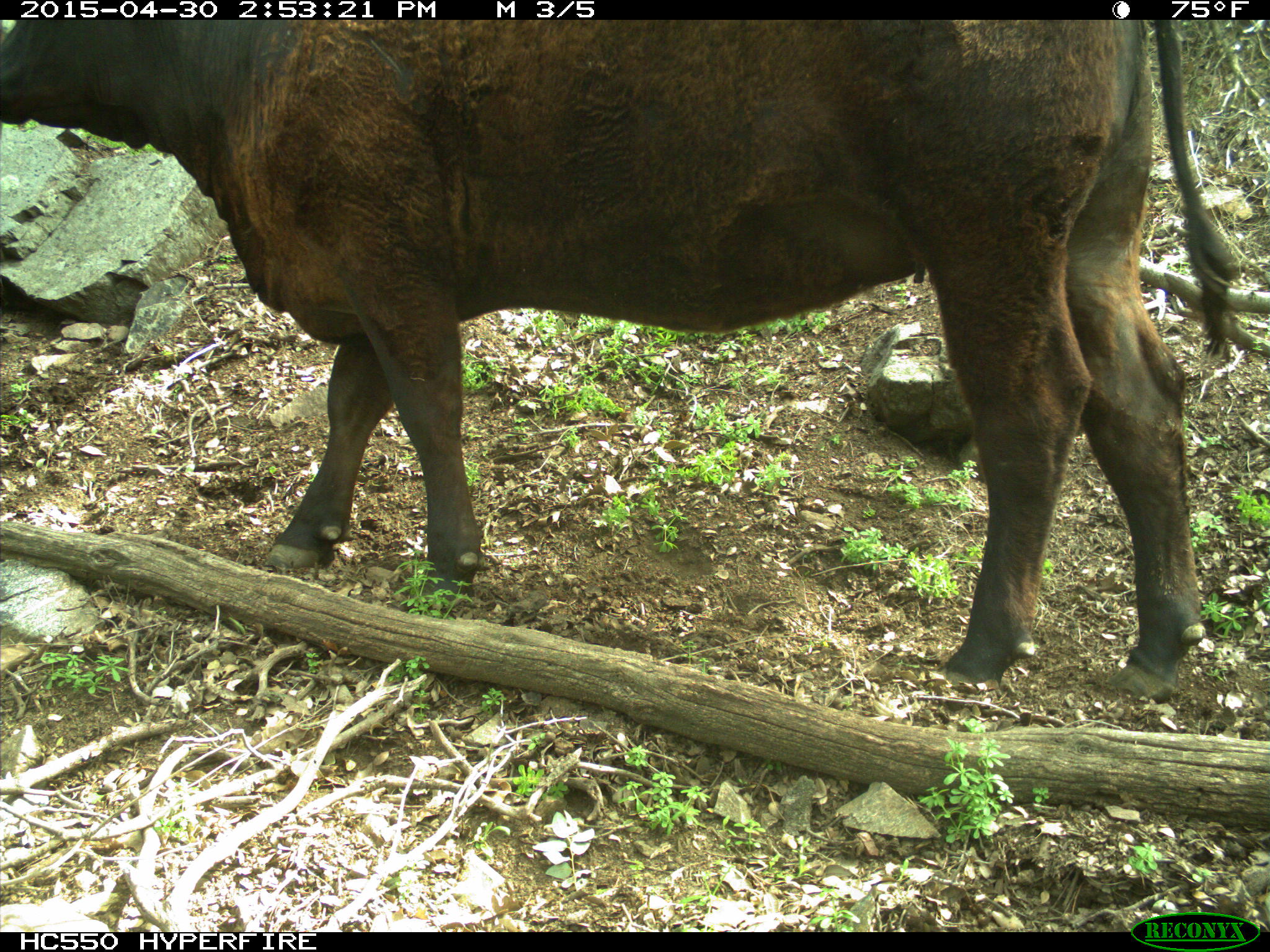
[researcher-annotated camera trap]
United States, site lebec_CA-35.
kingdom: Animalia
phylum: Chordata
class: Mammalia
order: Artiodactyla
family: Bovidae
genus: Bos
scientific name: Bos taurus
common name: domestic cow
Bos taurus (domestic cow).